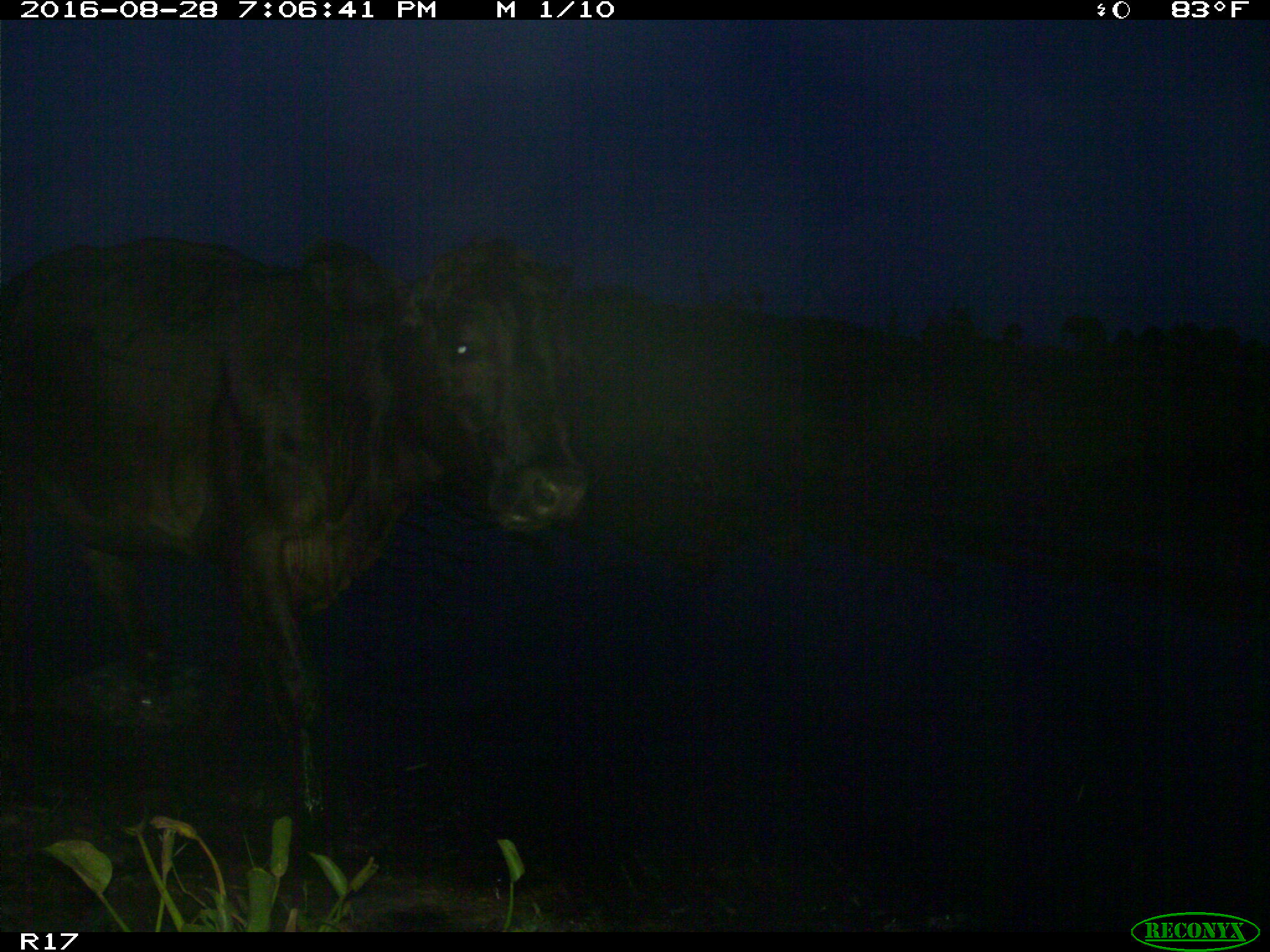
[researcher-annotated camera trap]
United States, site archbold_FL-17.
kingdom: Animalia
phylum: Chordata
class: Mammalia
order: Artiodactyla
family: Bovidae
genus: Bos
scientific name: Bos taurus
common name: domestic cow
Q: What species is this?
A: Bos taurus (domestic cow).